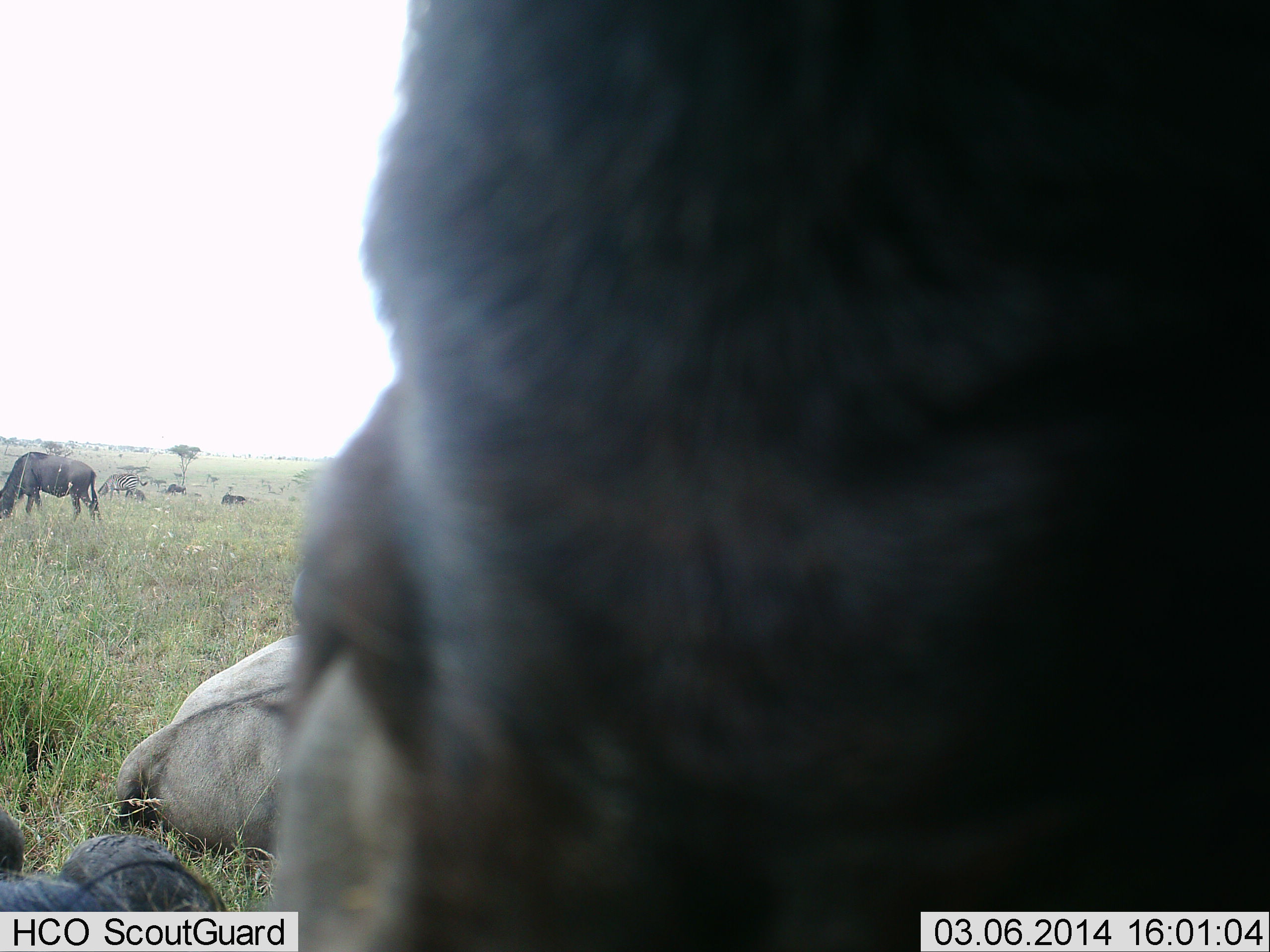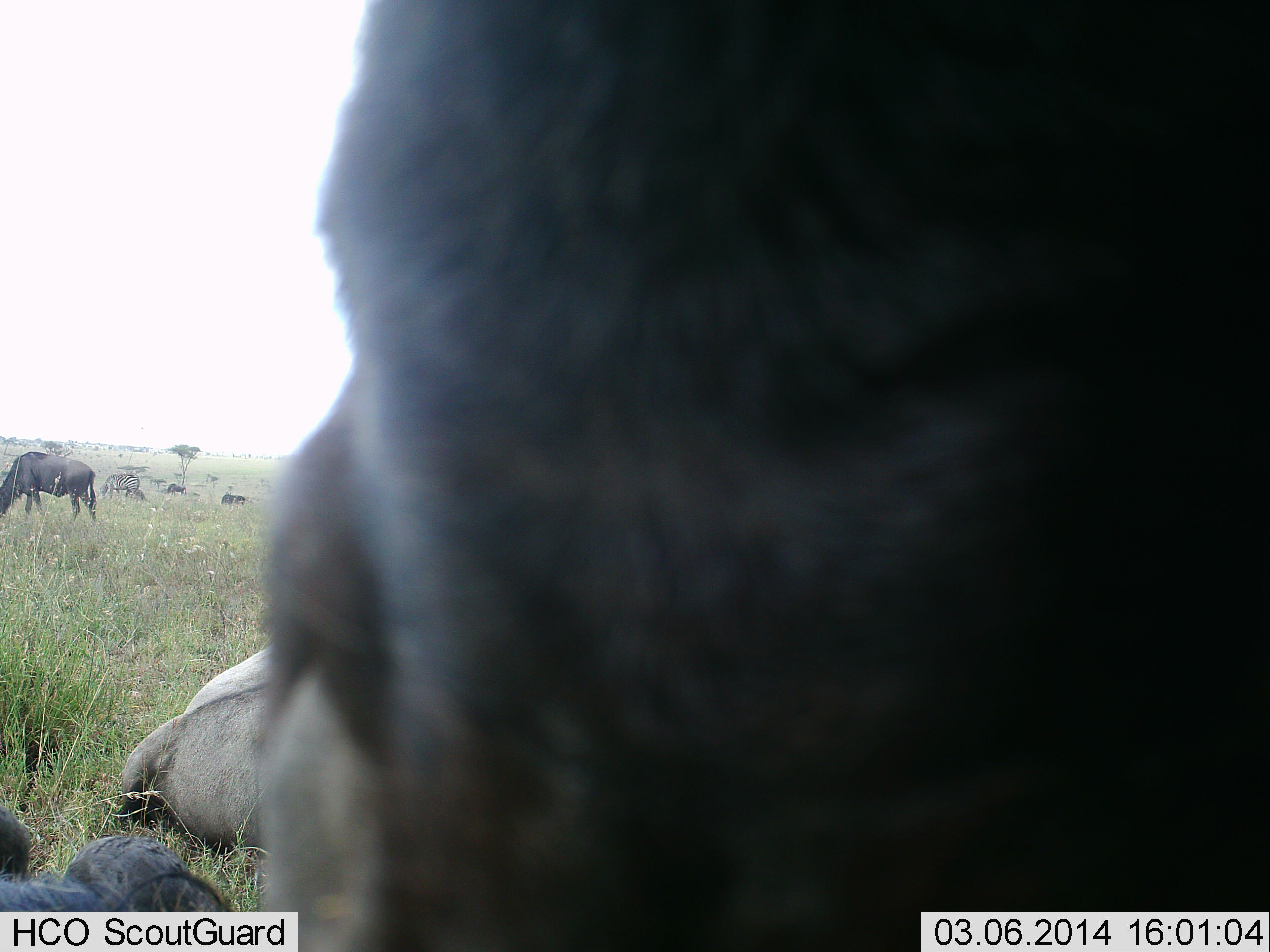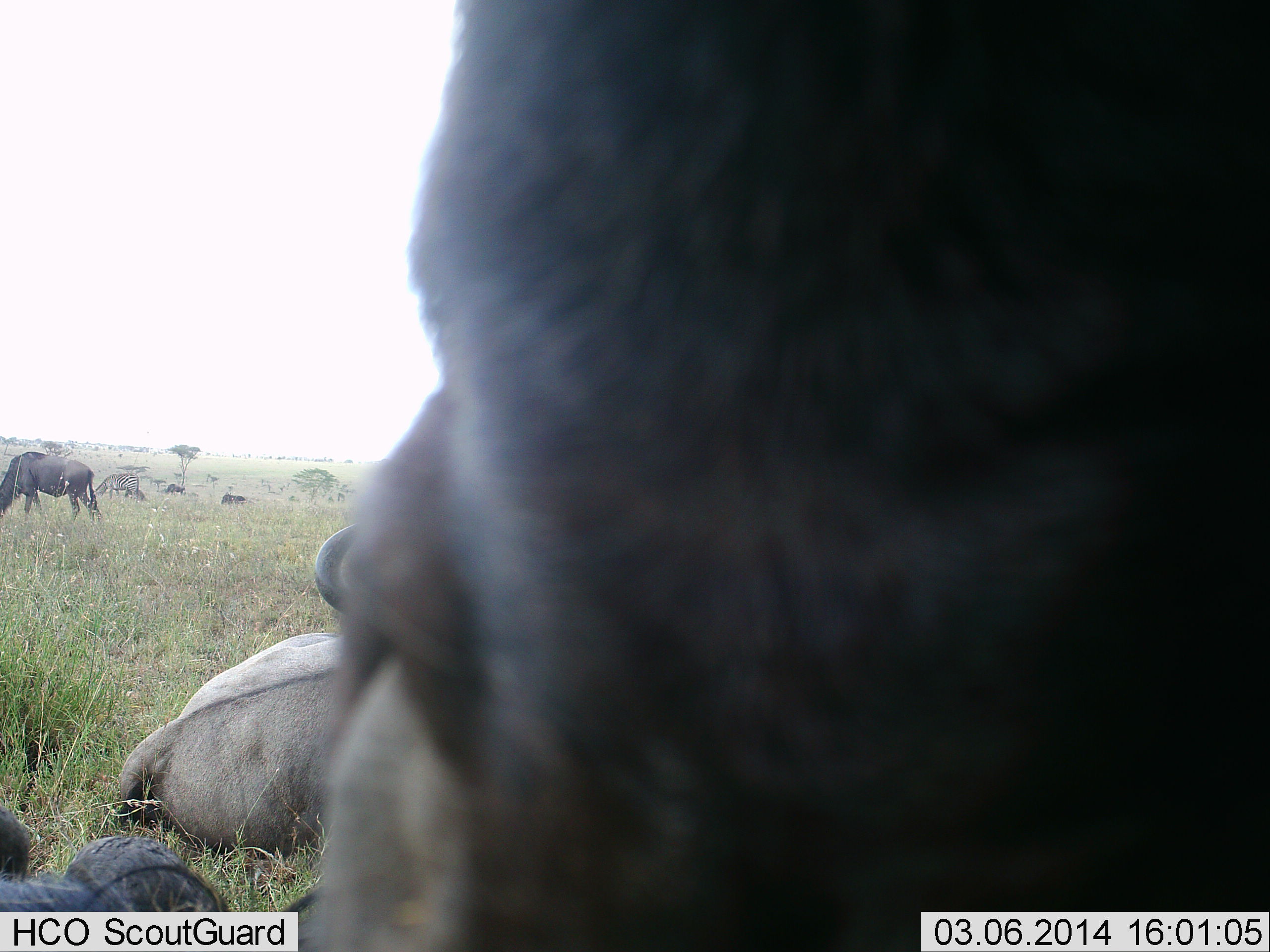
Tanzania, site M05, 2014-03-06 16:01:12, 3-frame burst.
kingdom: Animalia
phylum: Chordata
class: Mammalia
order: Artiodactyla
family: Bovidae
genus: Connochaetes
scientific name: Connochaetes taurinus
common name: blue wildebeest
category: wildebeest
Wildebeest (blue wildebeest) (Connochaetes taurinus), count 7. Behavior (volunteer vote fractions): standing 57%, resting 86%, moving 19%, interacting 7%. Young present (vote fraction): 2%. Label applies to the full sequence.